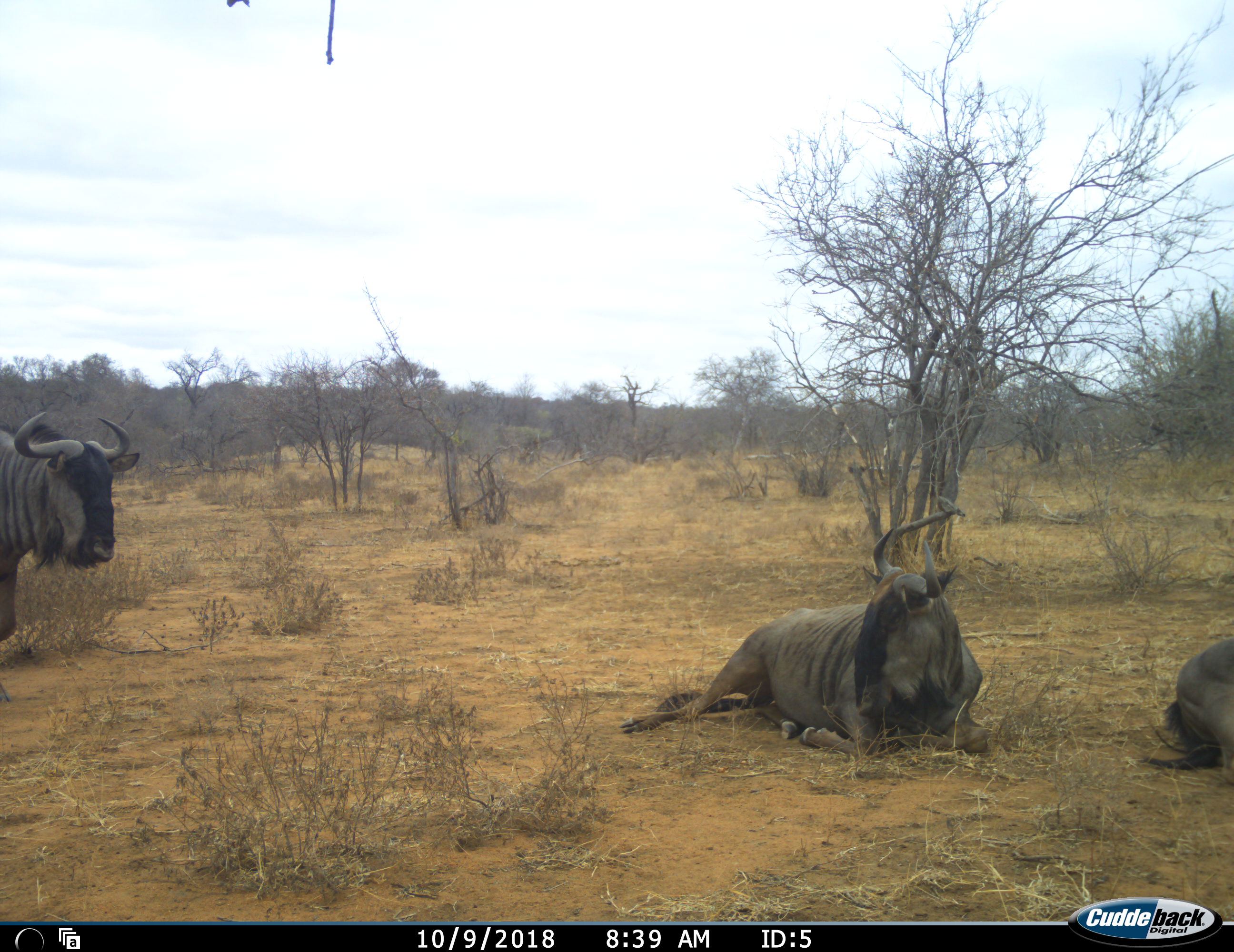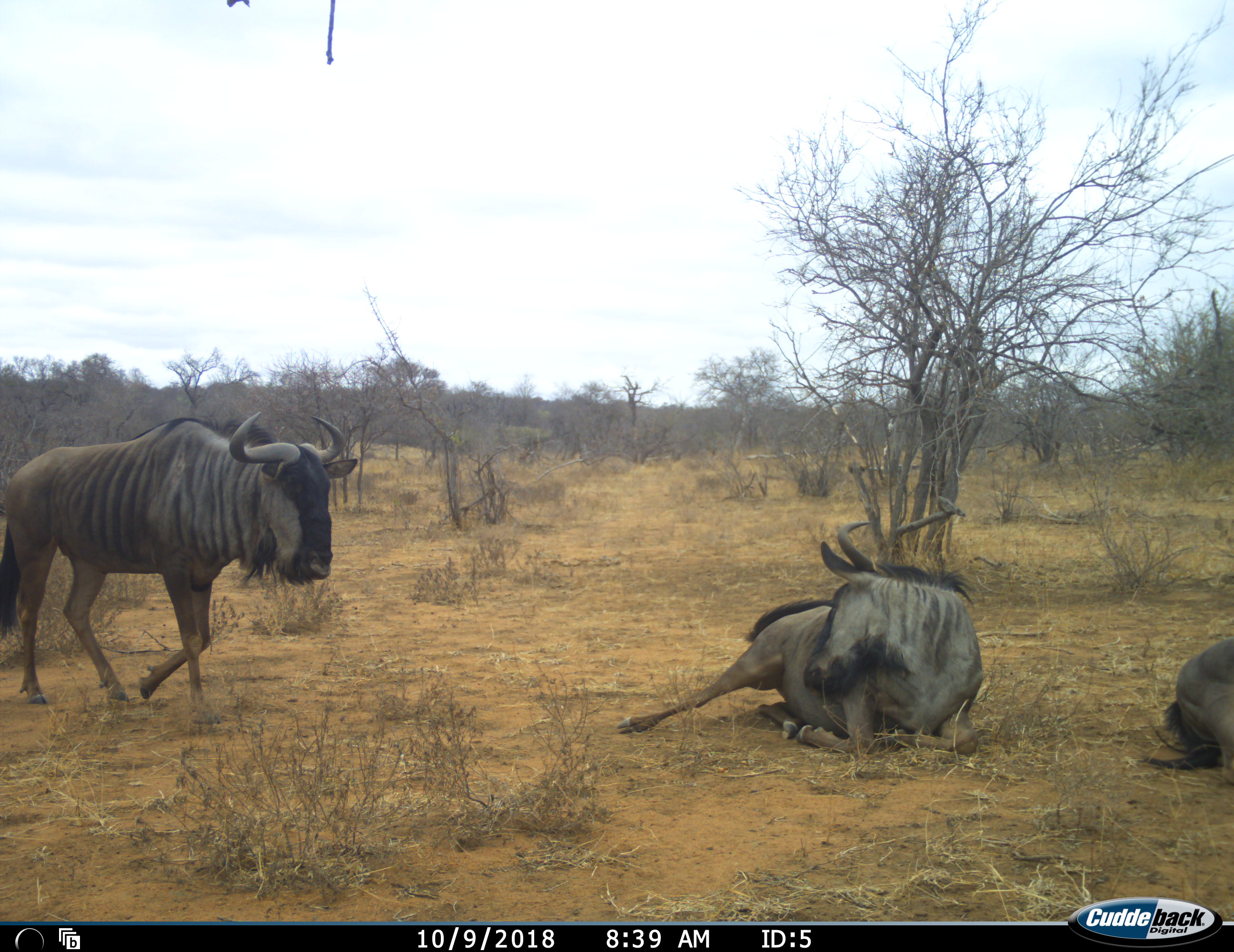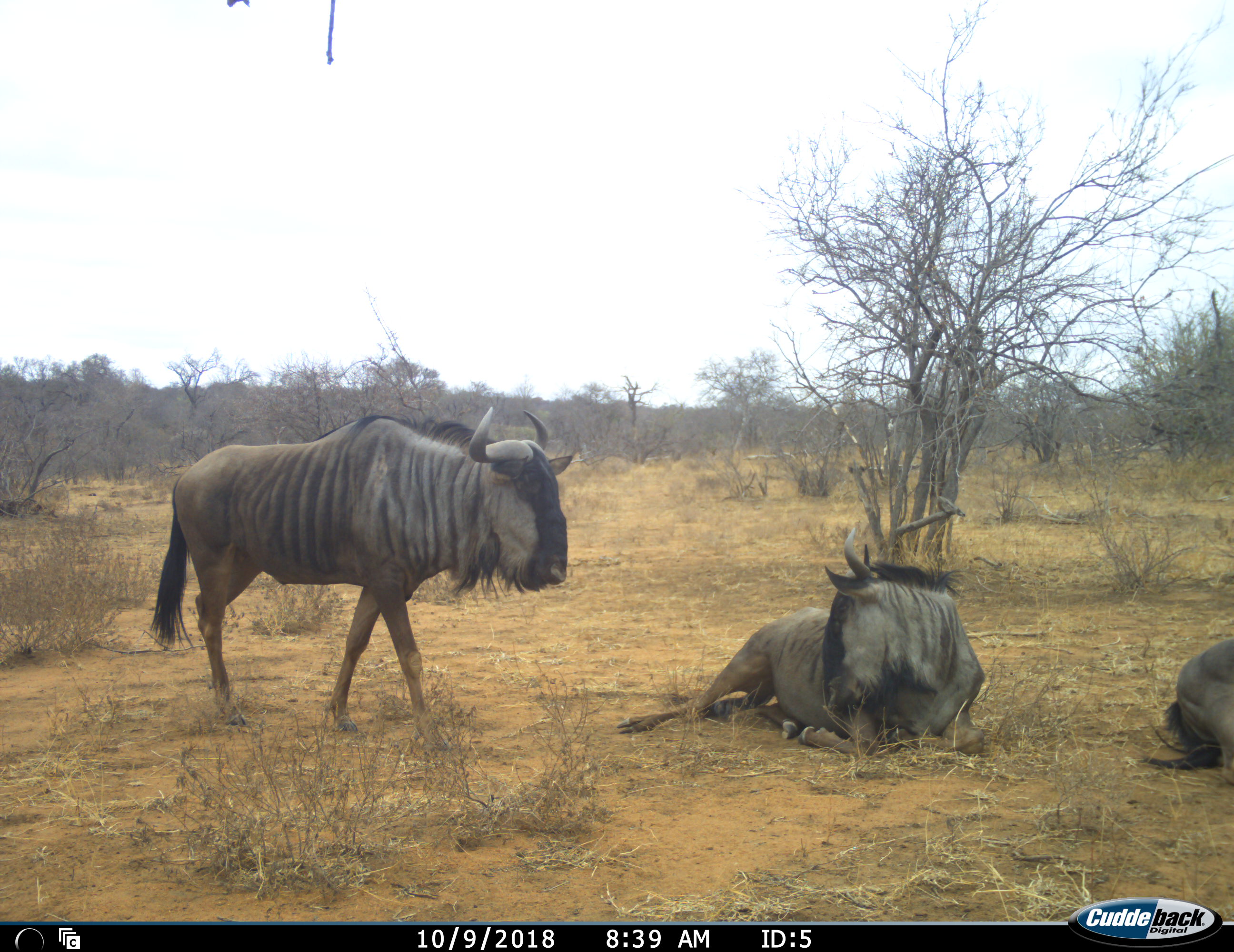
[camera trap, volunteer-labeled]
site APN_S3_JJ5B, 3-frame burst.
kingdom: Animalia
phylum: Chordata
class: Mammalia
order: Artiodactyla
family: Bovidae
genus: Connochaetes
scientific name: Connochaetes taurinus taurinus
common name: blue wildebeest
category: wildebeestblue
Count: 3.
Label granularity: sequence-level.